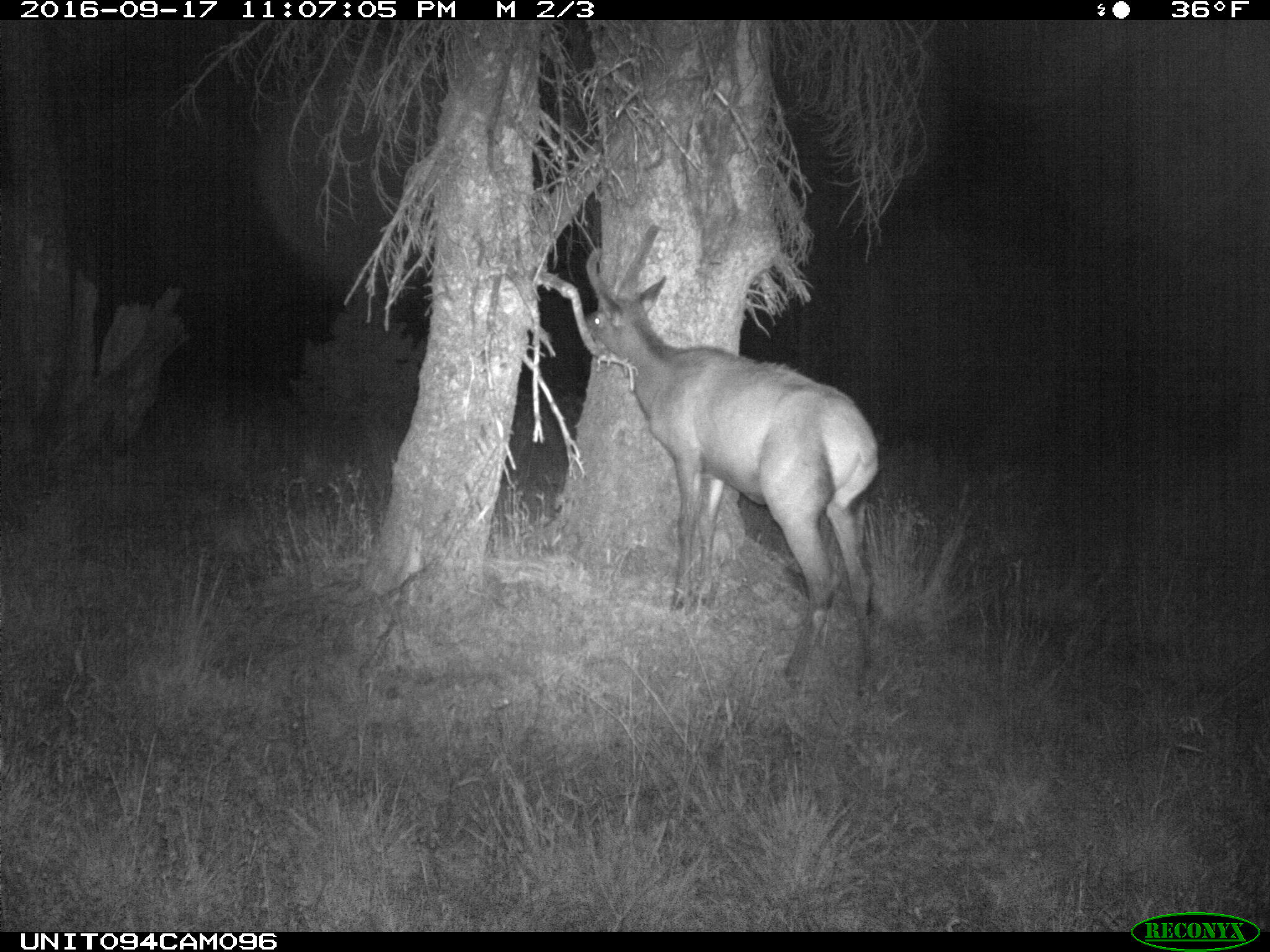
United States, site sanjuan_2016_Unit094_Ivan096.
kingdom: Animalia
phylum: Chordata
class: Mammalia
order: Artiodactyla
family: Cervidae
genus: Cervus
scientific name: Cervus elaphus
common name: red deer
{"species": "Cervus elaphus (red deer)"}